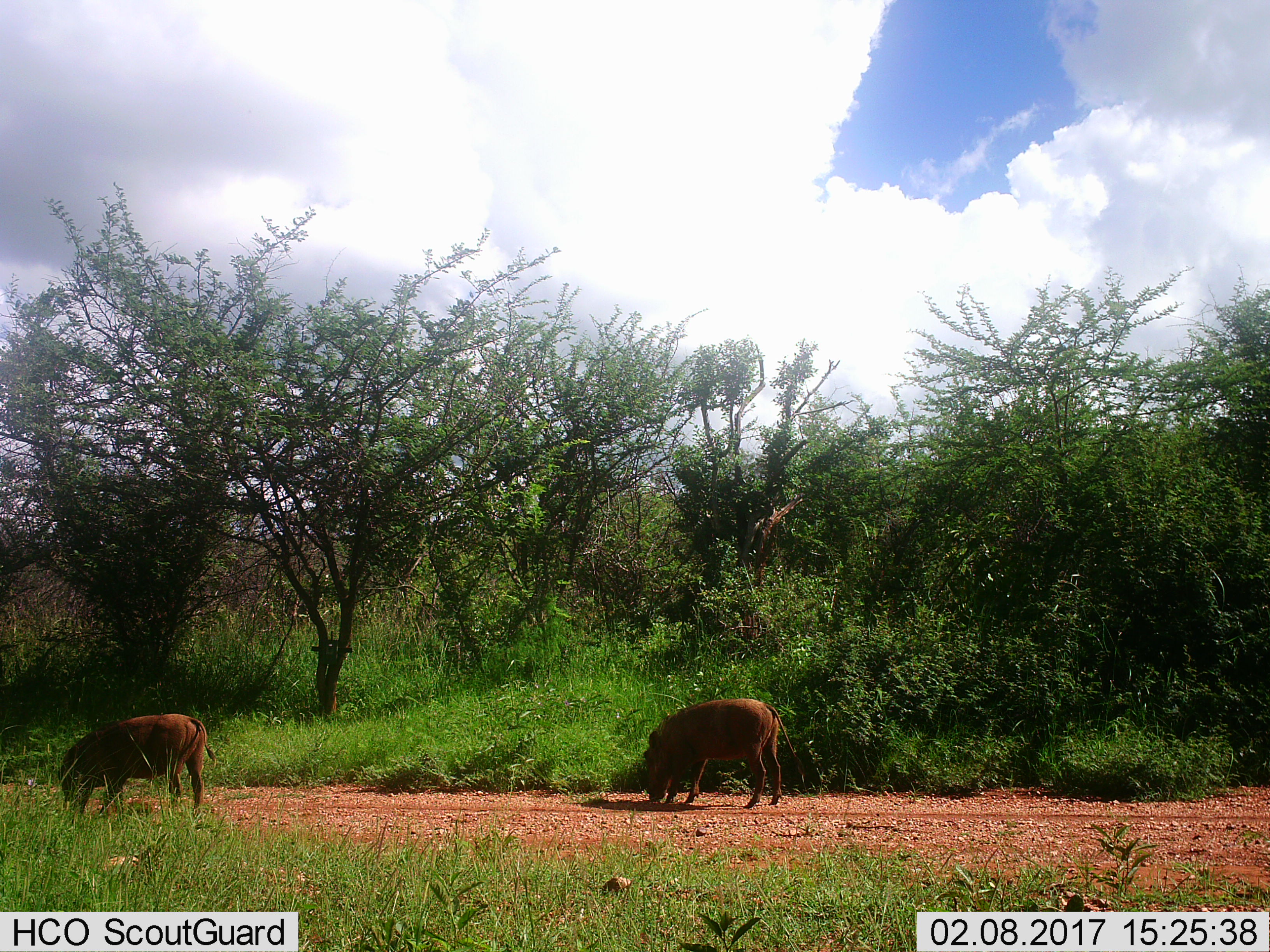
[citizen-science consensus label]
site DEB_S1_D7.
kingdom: Animalia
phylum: Chordata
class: Mammalia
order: Artiodactyla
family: Suidae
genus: Phacochoerus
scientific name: Phacochoerus africanus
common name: warthog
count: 2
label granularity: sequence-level